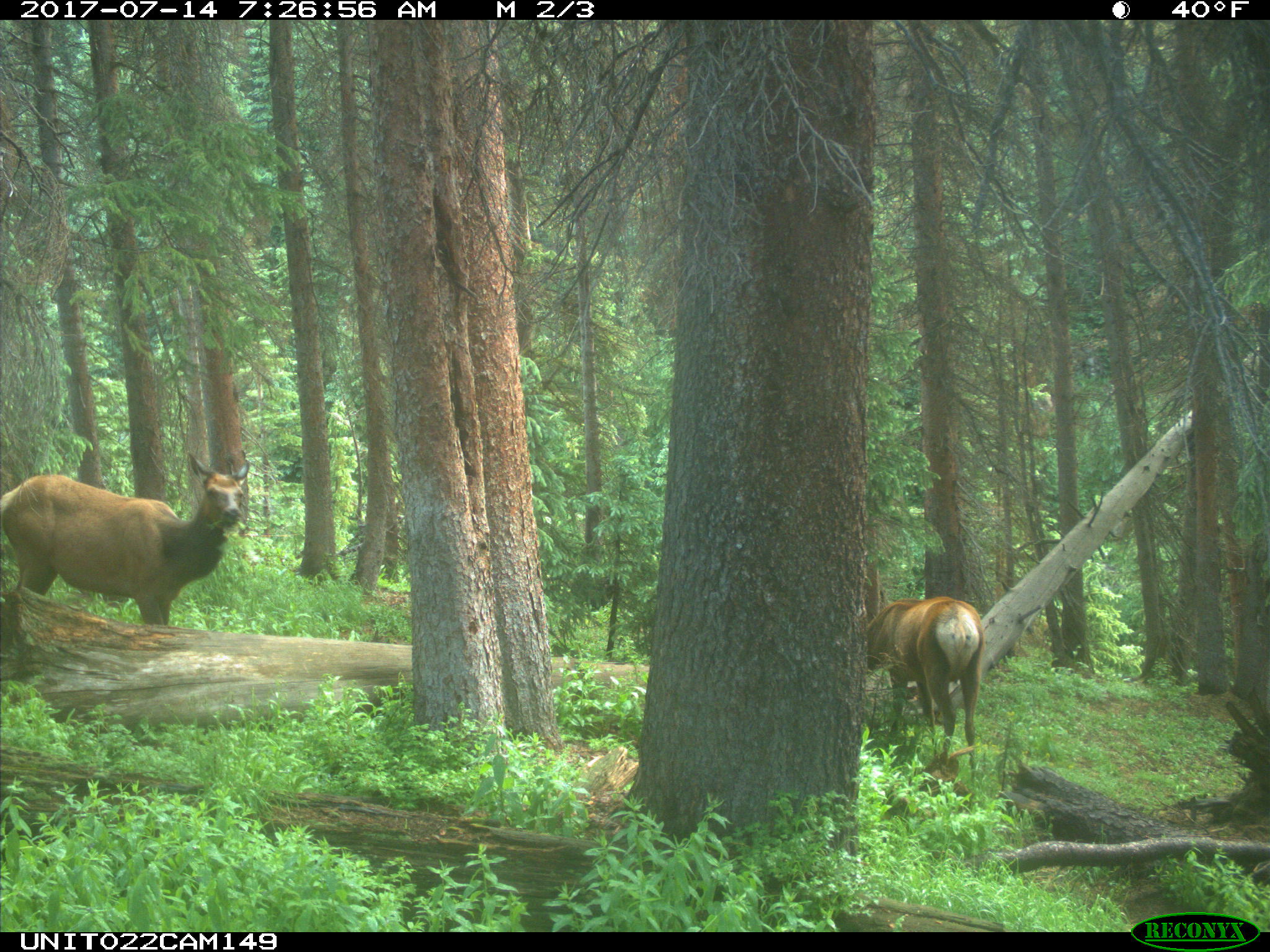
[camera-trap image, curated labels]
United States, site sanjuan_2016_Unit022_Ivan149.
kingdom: Animalia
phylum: Chordata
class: Mammalia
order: Artiodactyla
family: Cervidae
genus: Cervus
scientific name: Cervus elaphus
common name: red deer